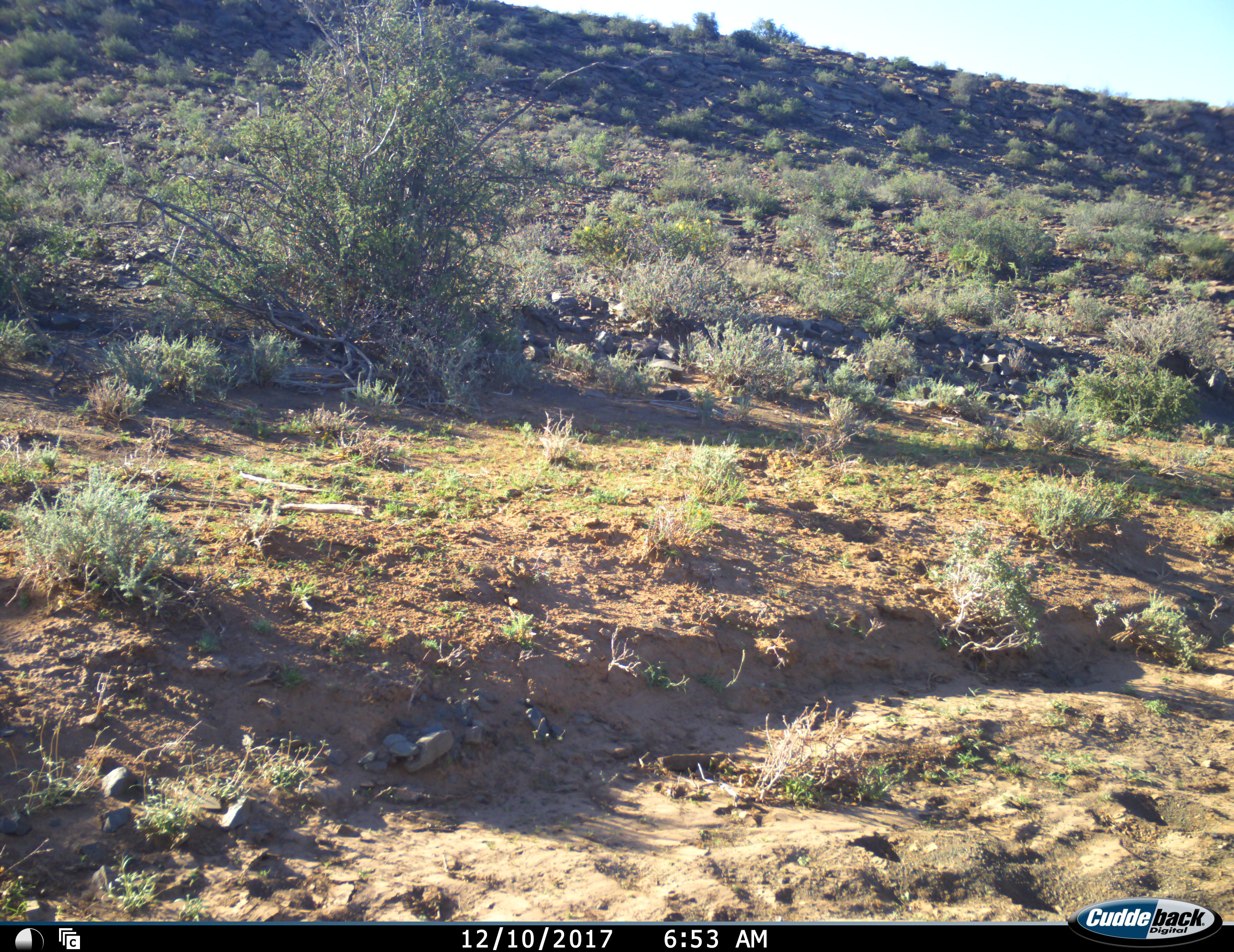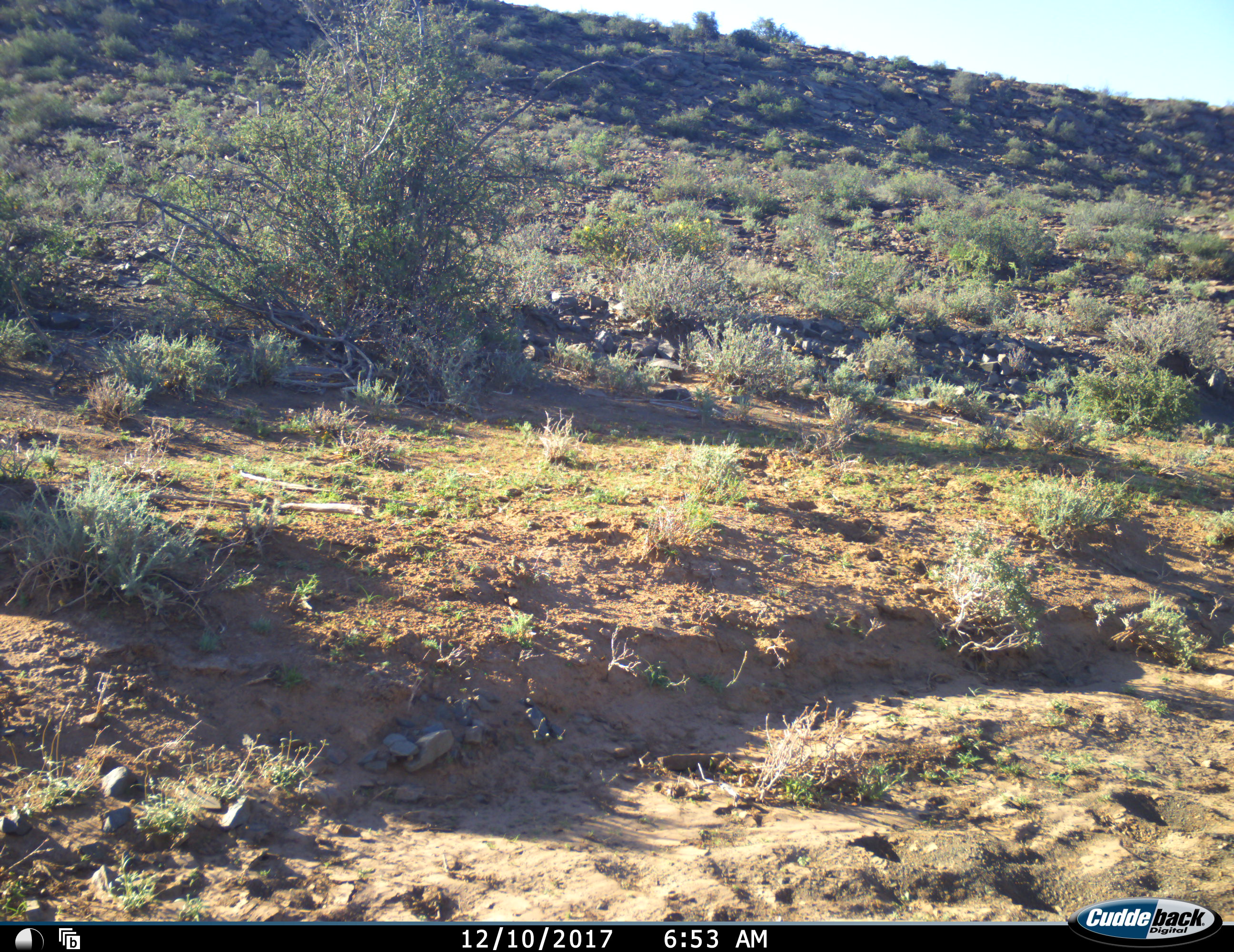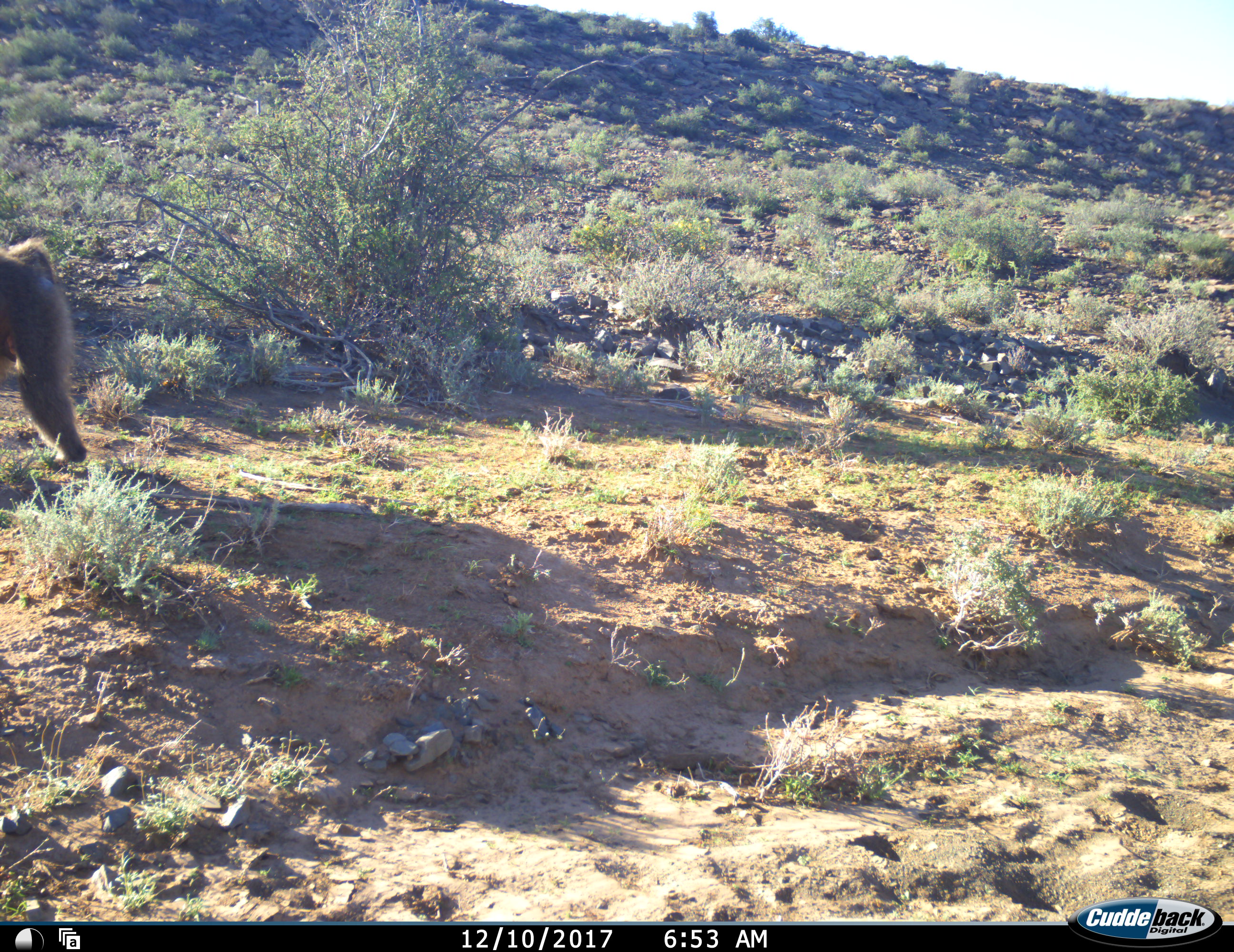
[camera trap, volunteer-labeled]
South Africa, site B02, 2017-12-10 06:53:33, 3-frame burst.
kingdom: Animalia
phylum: Chordata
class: Mammalia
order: Primates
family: Cercopithecidae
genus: Papio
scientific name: Papio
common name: baboon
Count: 1.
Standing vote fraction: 11%.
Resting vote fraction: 0%.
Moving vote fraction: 89%.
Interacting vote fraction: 0%.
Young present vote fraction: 0%.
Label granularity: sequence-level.